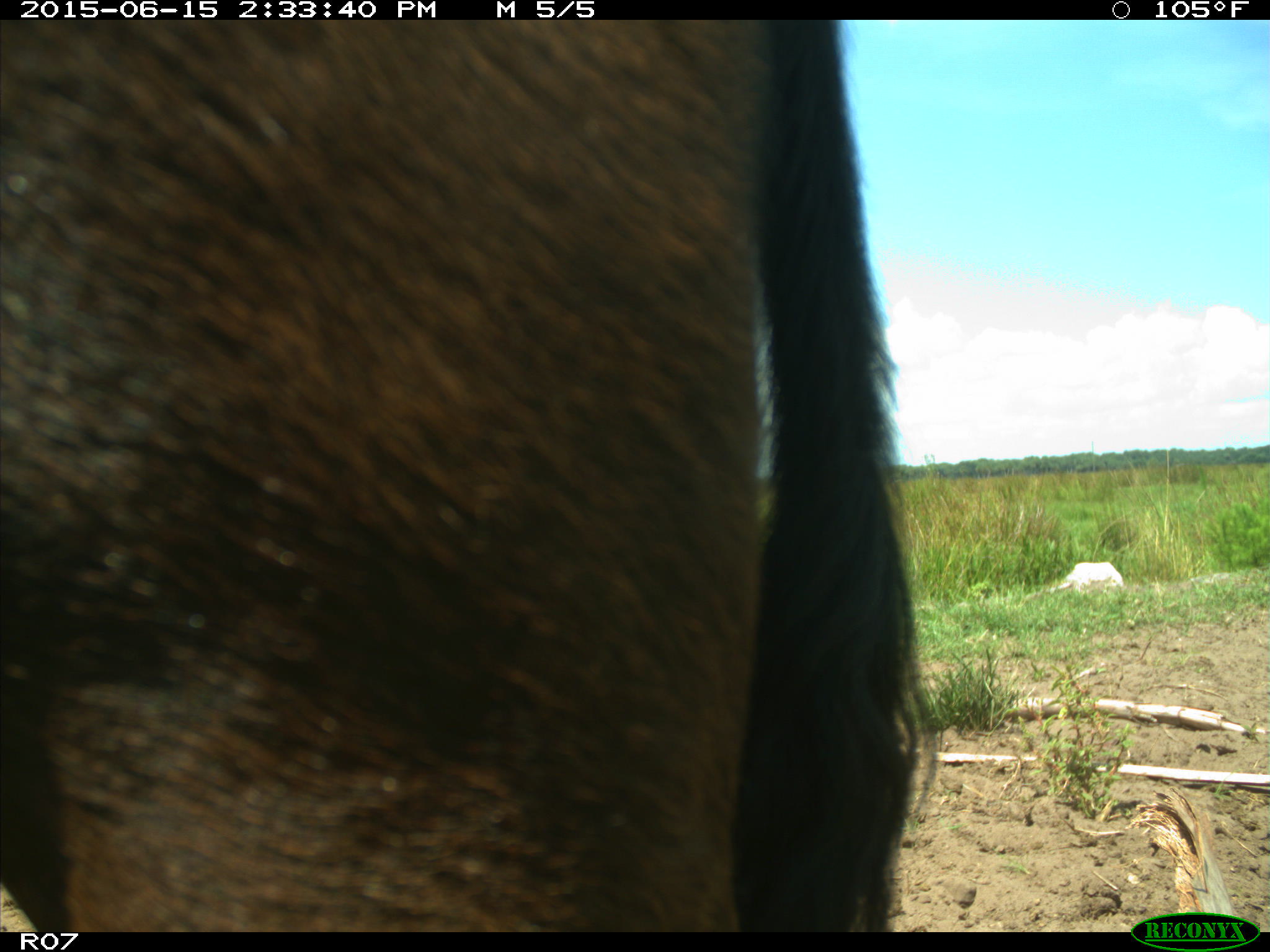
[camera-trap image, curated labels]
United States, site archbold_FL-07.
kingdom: Animalia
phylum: Chordata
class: Mammalia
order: Artiodactyla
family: Bovidae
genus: Bos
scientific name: Bos taurus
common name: domestic cow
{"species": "Bos taurus (domestic cow)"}